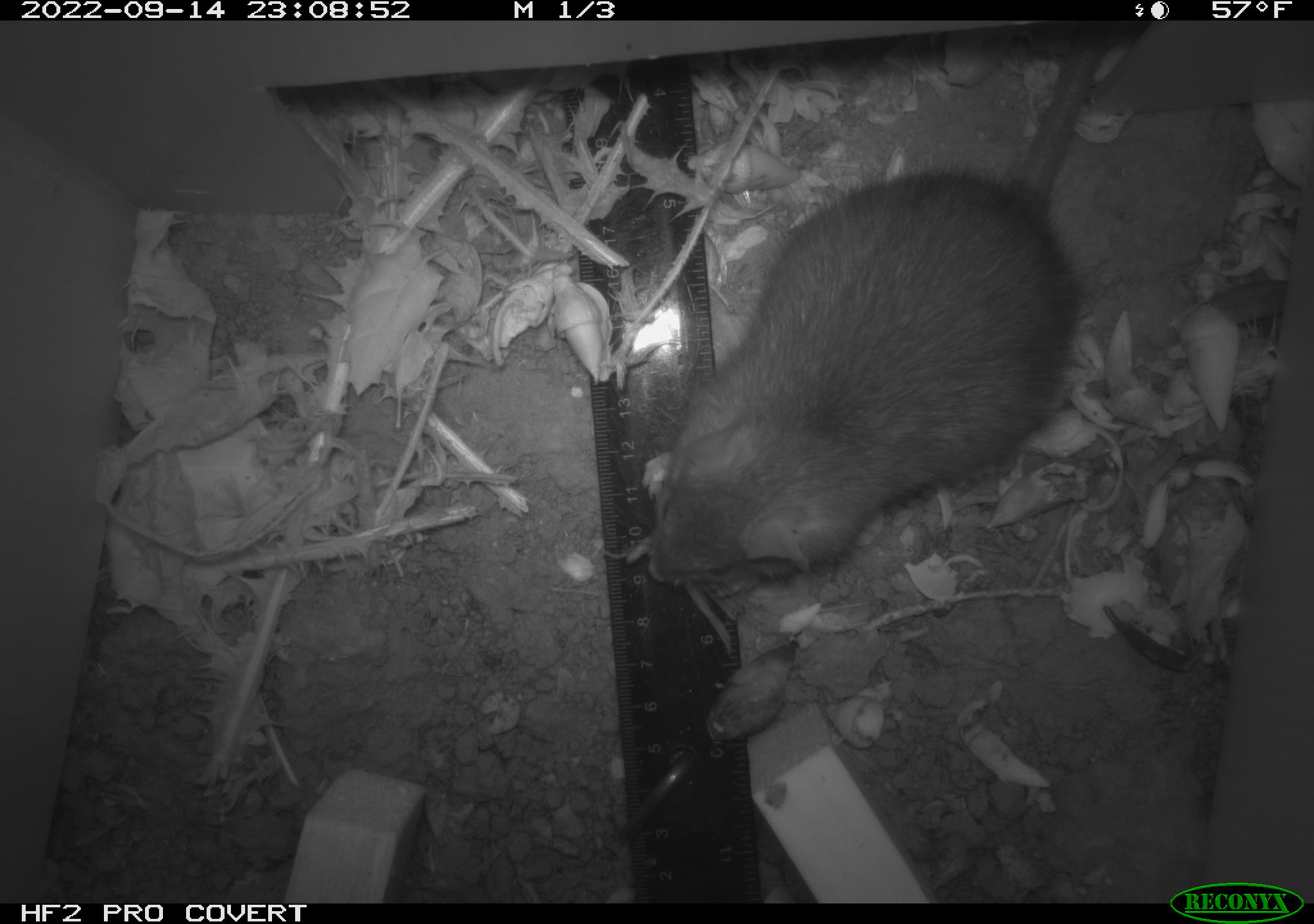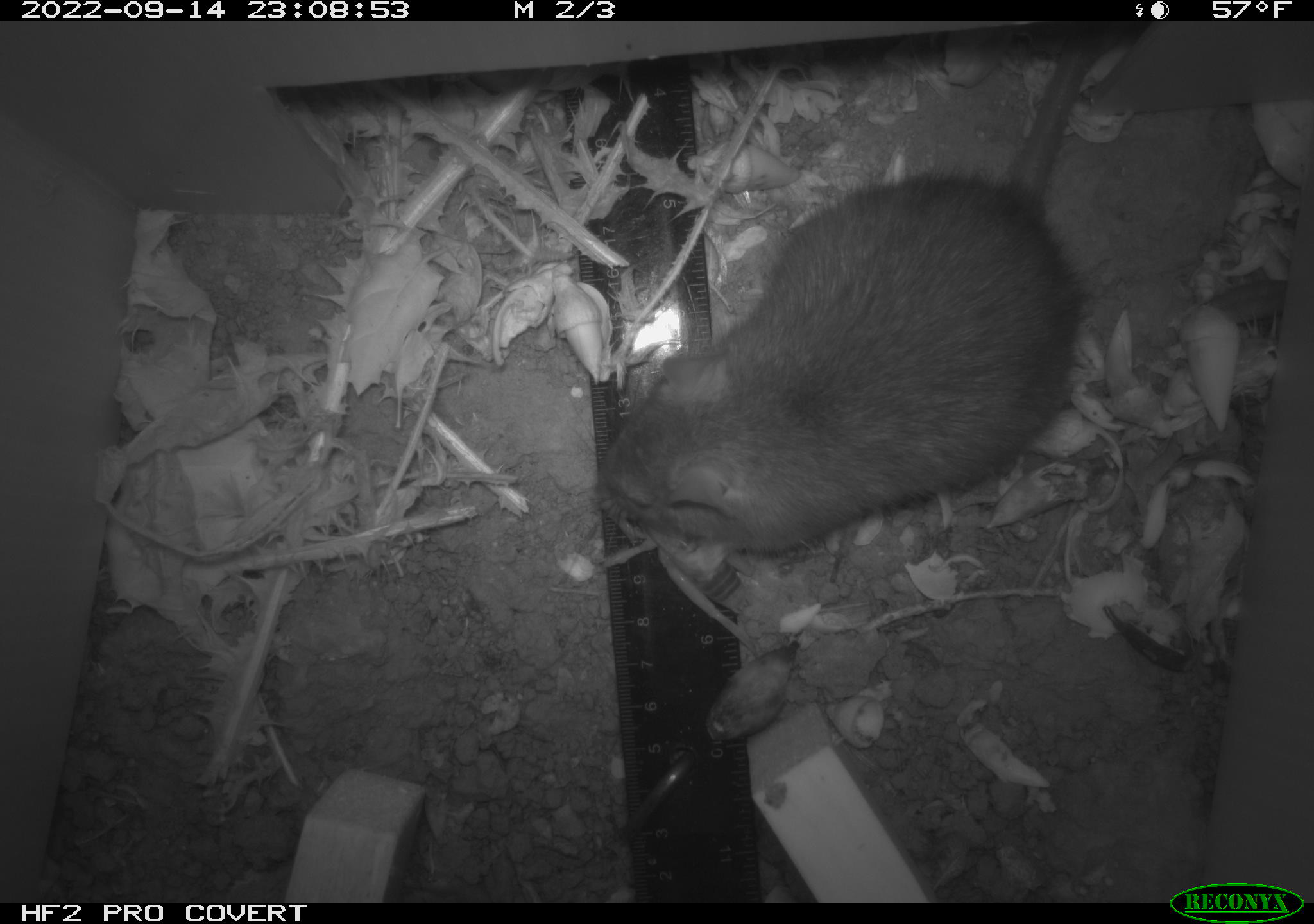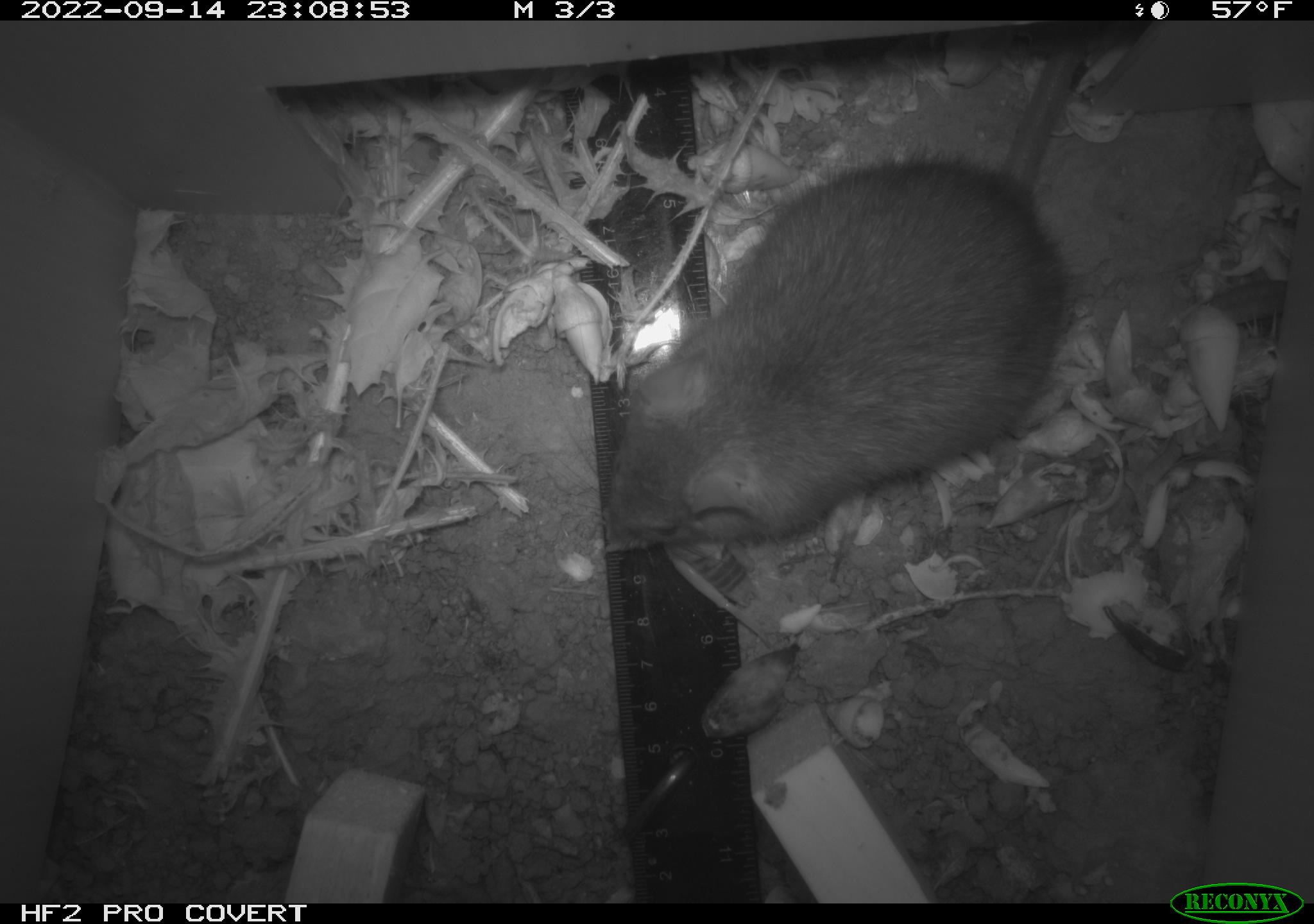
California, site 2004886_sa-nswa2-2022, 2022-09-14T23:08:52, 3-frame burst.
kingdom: Animalia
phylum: Chordata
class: Mammalia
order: Rodentia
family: Muridae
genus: Rattus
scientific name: Rattus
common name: rat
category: rattus species